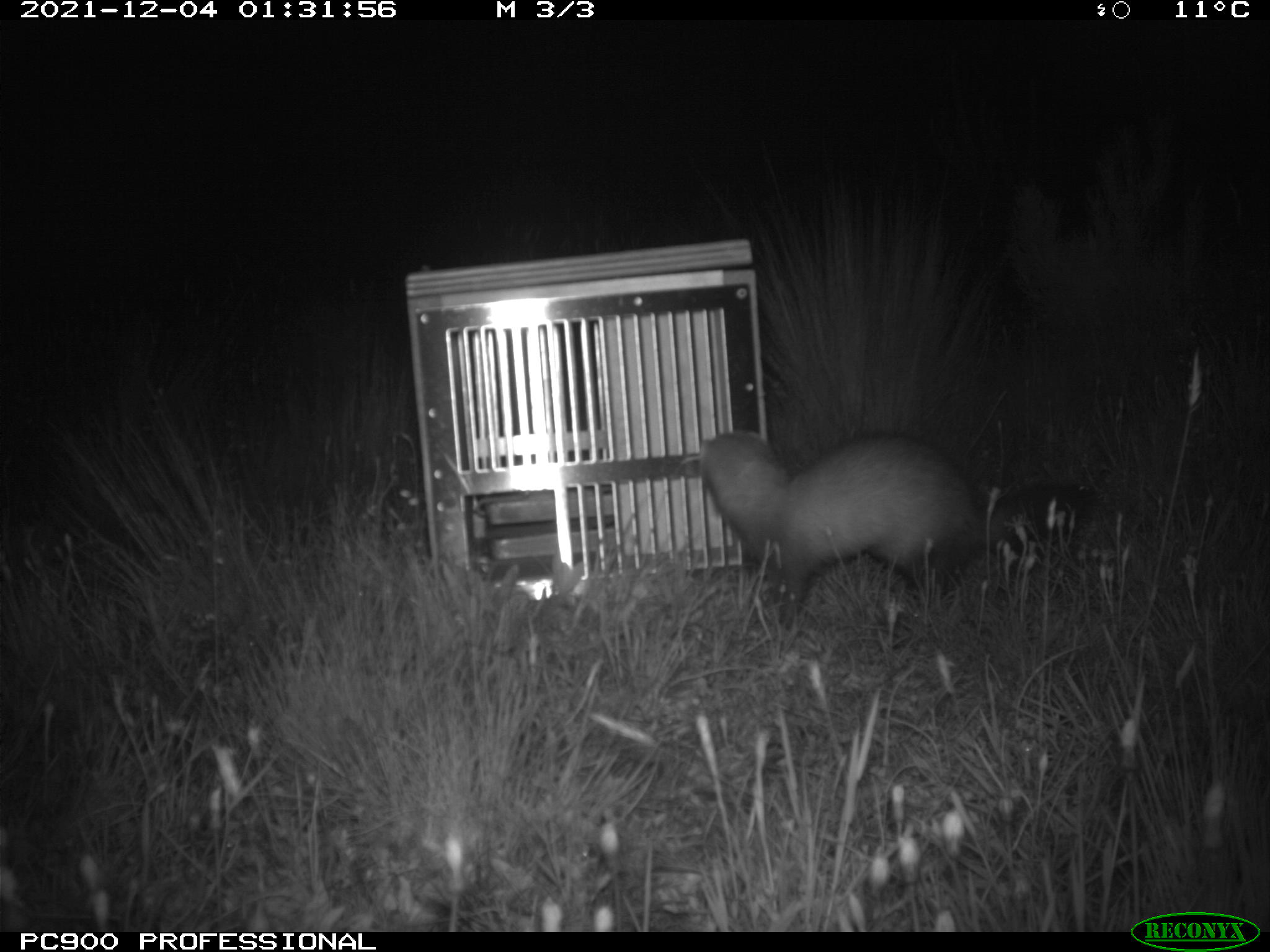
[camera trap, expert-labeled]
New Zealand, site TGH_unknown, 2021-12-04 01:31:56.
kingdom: Animalia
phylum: Chordata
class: Mammalia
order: Carnivora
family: Mustelidae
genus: Mustela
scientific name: Mustela furo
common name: ferret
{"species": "ferret (Mustela furo)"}